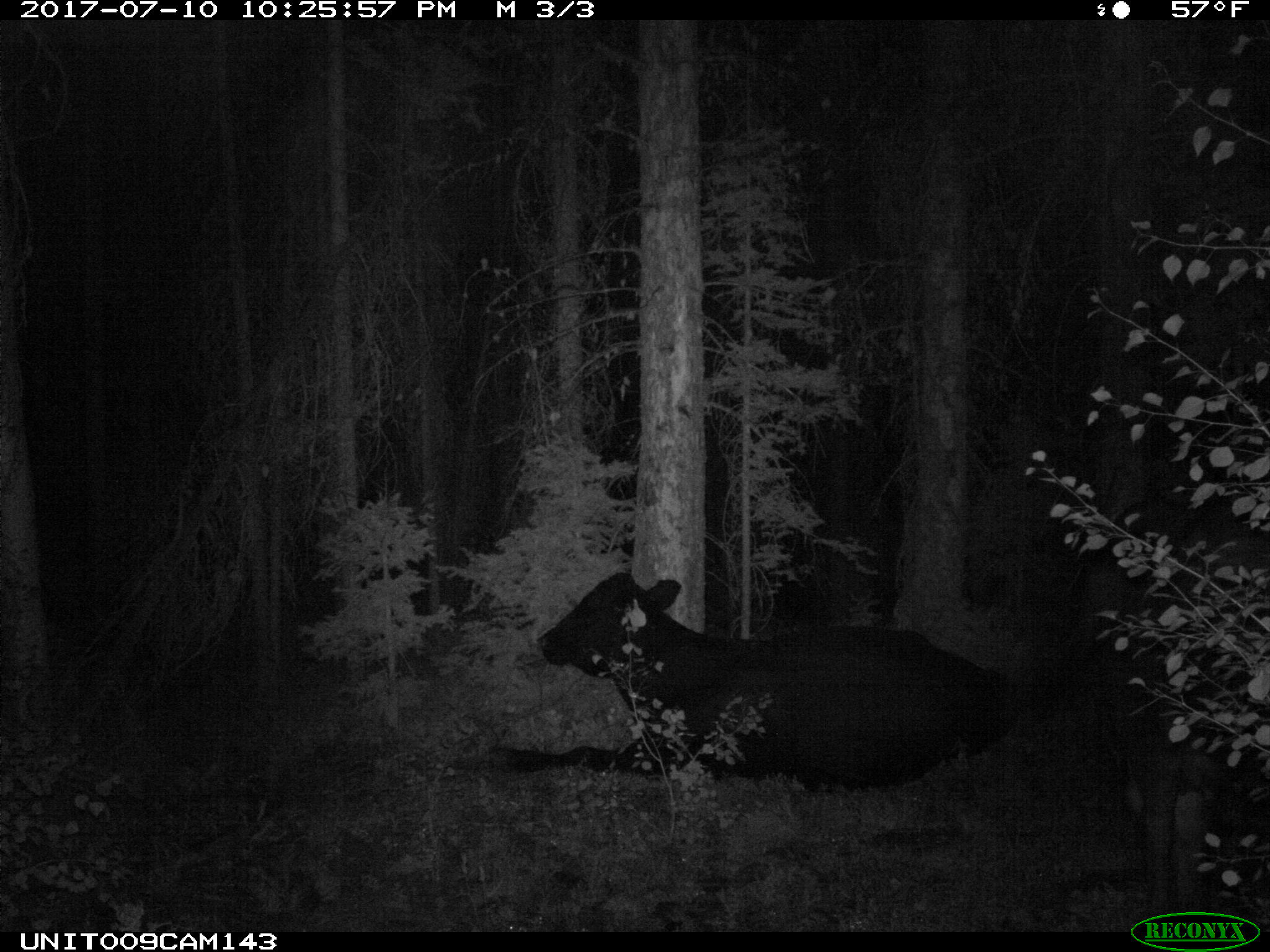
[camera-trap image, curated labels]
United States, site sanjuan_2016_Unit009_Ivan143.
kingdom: Animalia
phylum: Chordata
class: Mammalia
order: Artiodactyla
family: Bovidae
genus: Bos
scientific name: Bos taurus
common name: domestic cow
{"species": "Bos taurus (domestic cow)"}